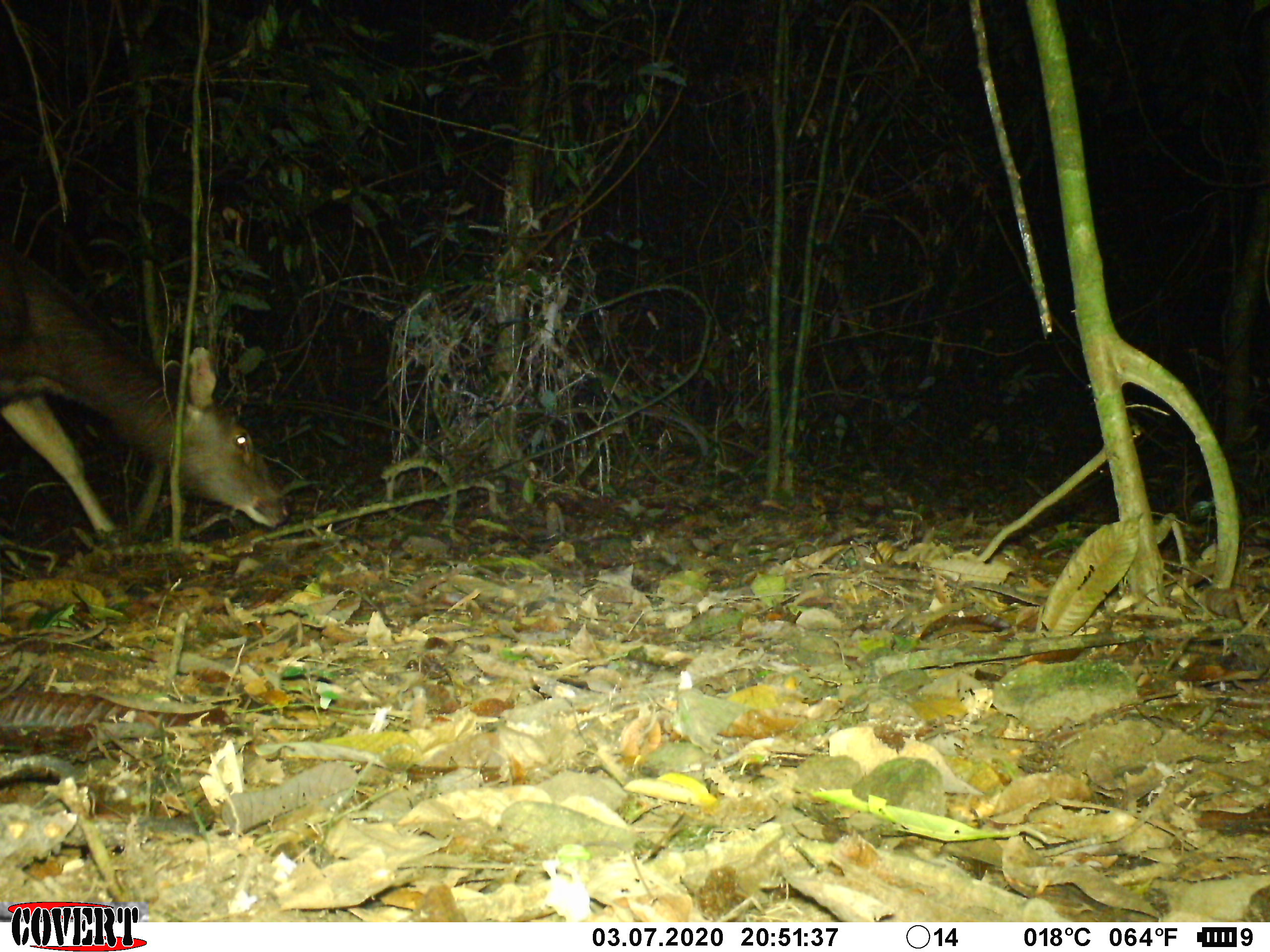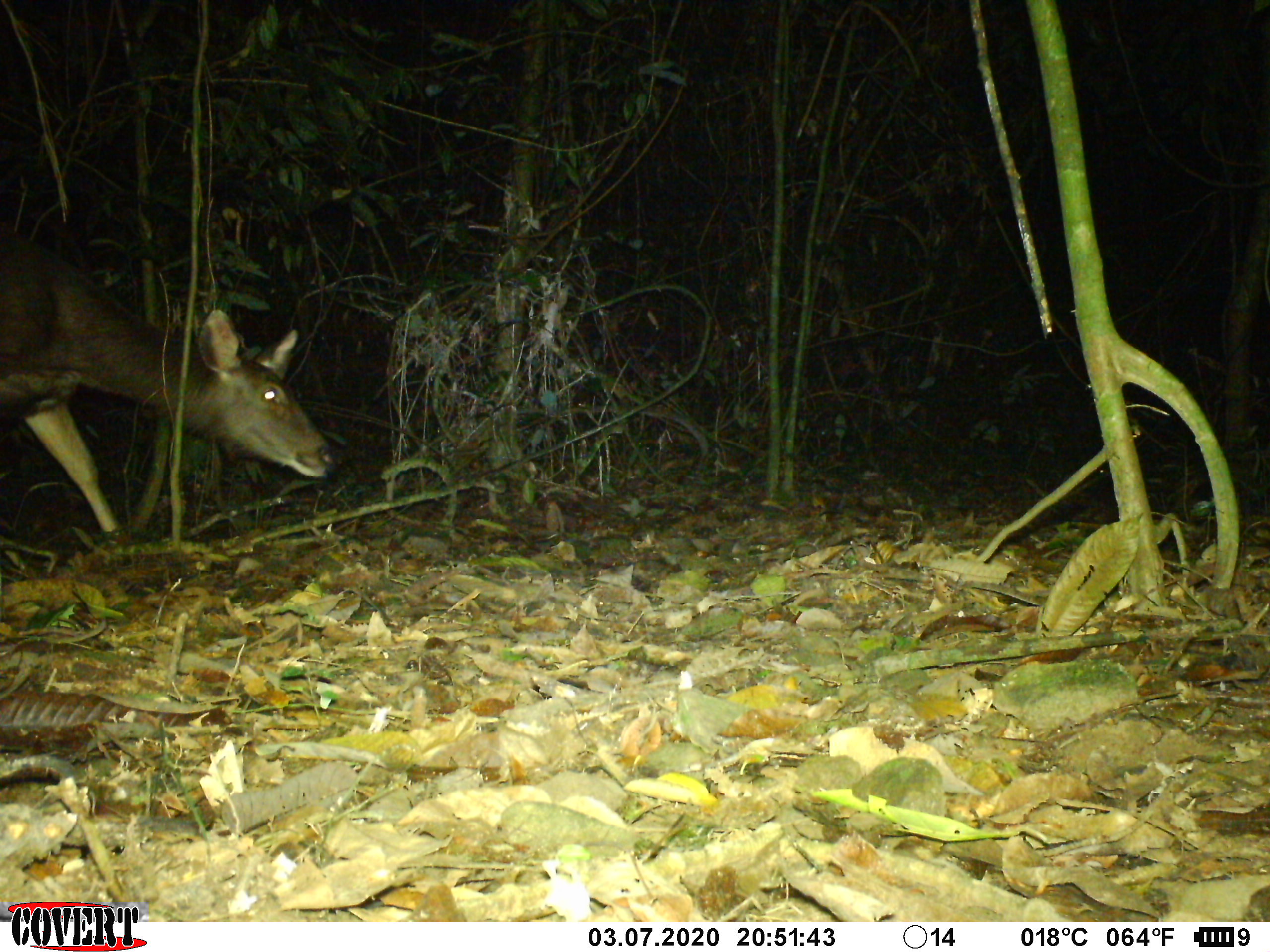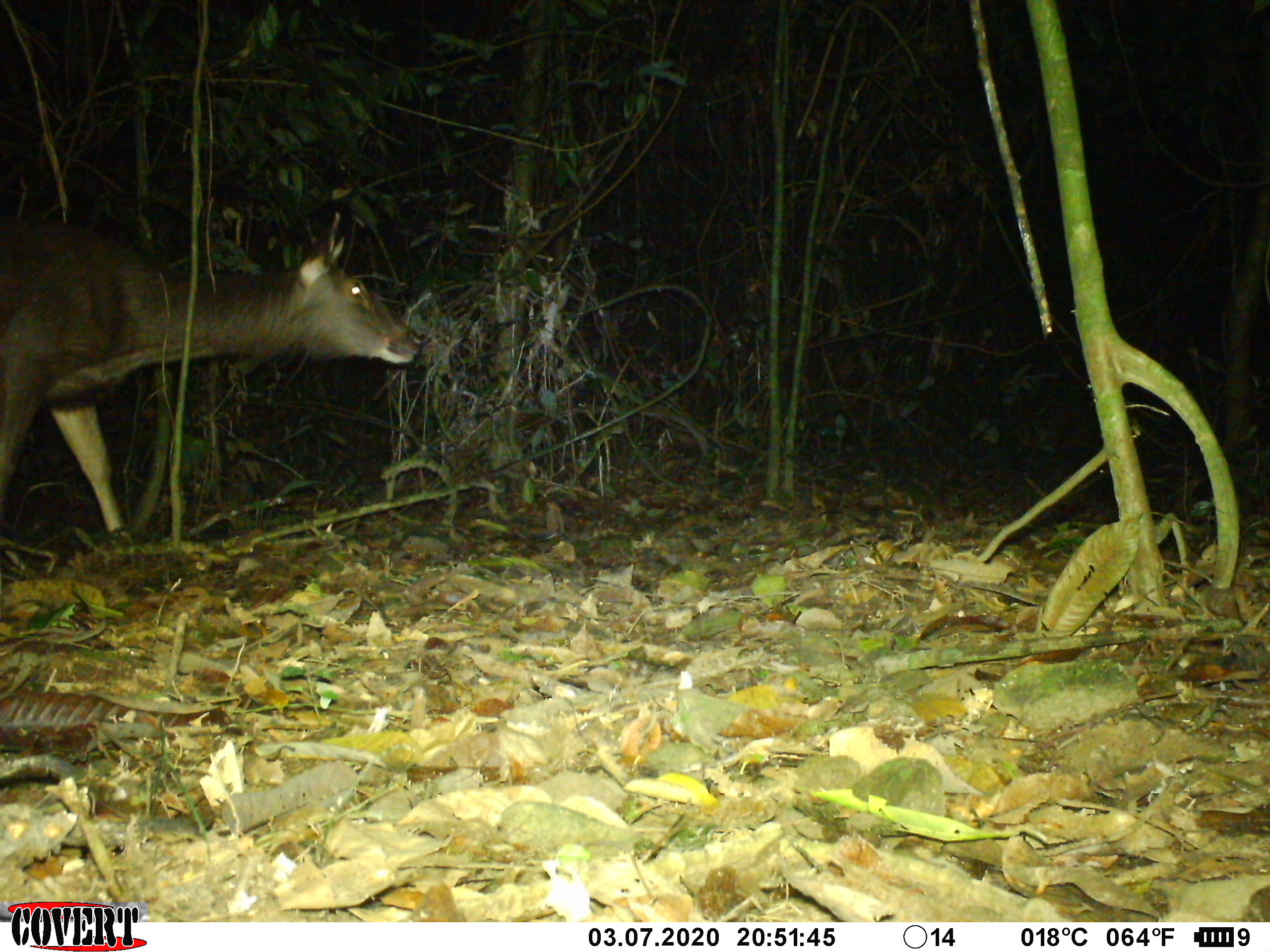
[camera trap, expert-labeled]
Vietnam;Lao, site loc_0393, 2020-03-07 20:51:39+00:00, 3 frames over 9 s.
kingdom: Animalia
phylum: Chordata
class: Mammalia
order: Artiodactyla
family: Cervidae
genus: Rusa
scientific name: Rusa unicolor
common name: sambar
Sambar (Rusa unicolor). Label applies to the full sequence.